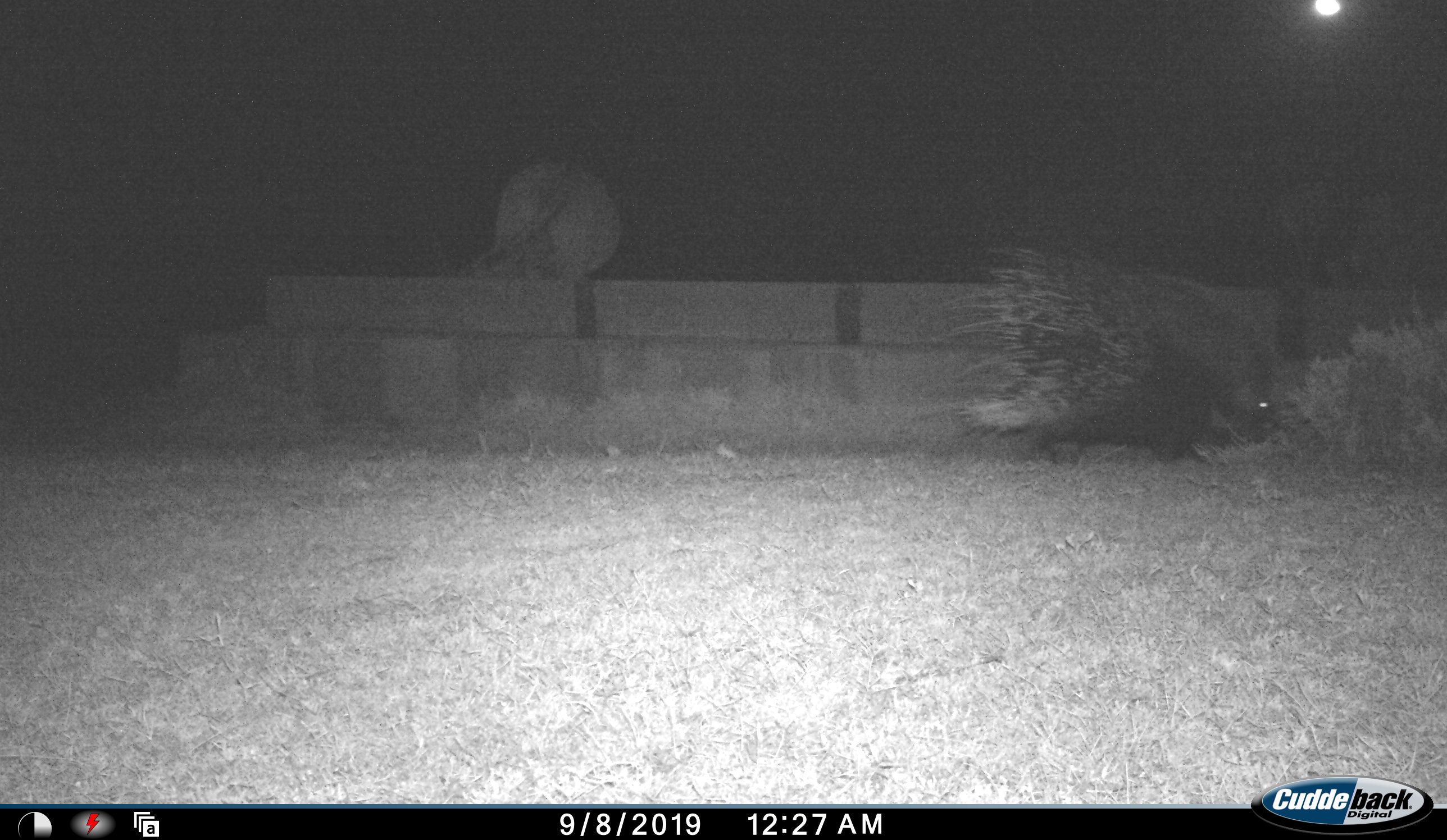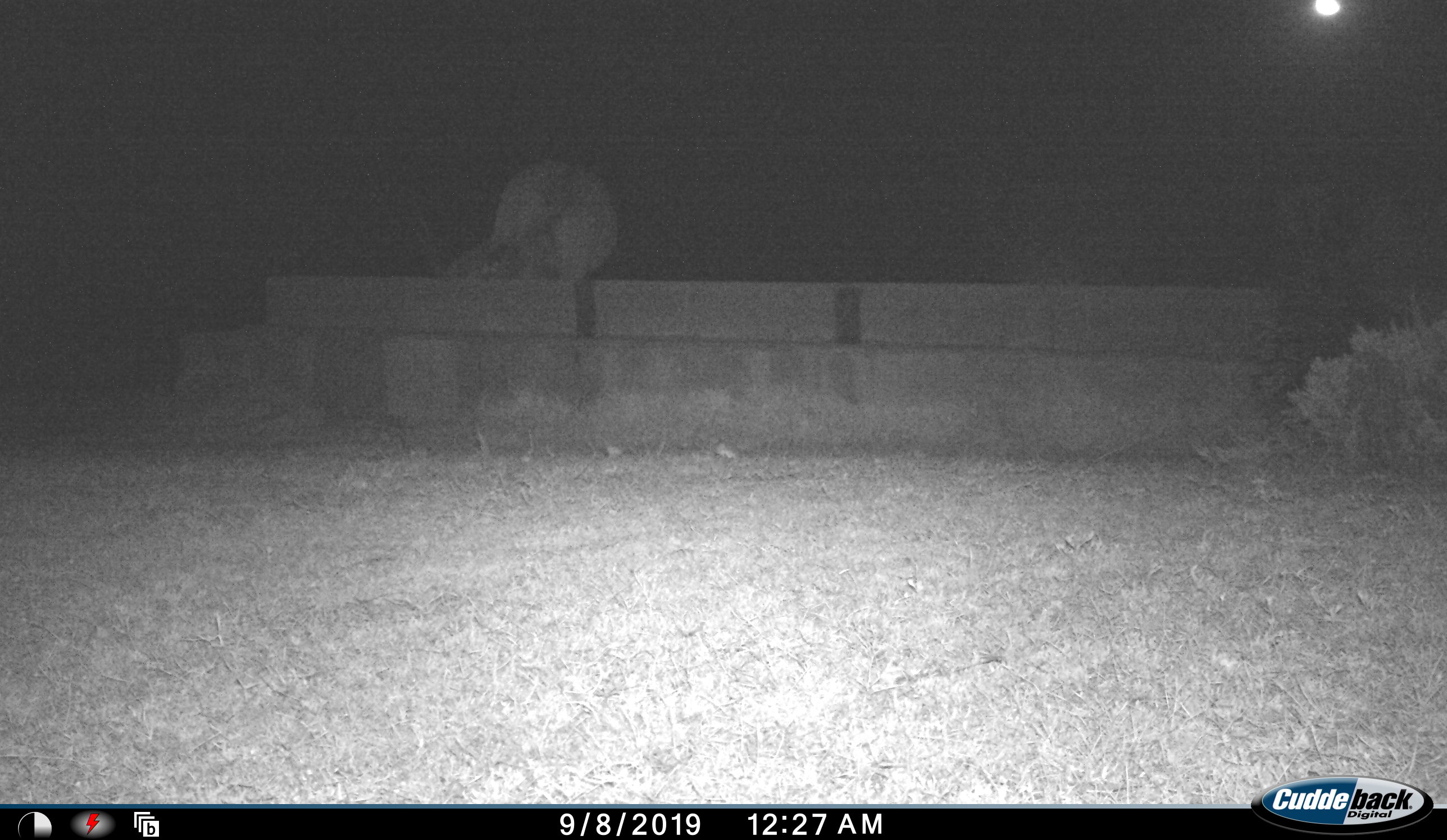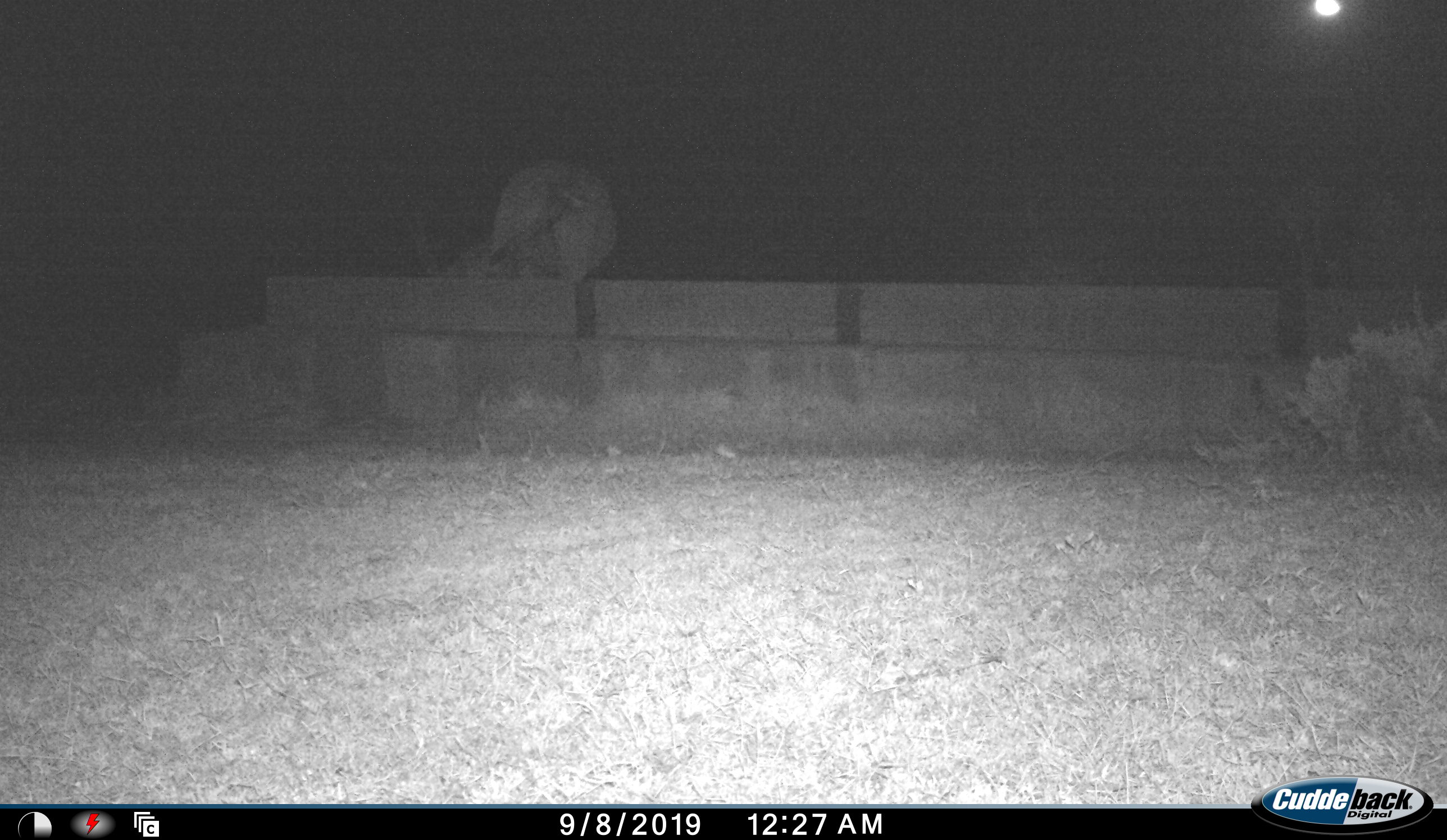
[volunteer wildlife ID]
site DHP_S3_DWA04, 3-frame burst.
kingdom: Animalia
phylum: Chordata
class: Mammalia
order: Artiodactyla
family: Bovidae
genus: Tragelaphus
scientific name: Tragelaphus oryx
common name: eland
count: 1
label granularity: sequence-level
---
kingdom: Animalia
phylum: Chordata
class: Mammalia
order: Rodentia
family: Hystricidae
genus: Hystrix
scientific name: Hystrix cristata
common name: crested porcupine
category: porcupine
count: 1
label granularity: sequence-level